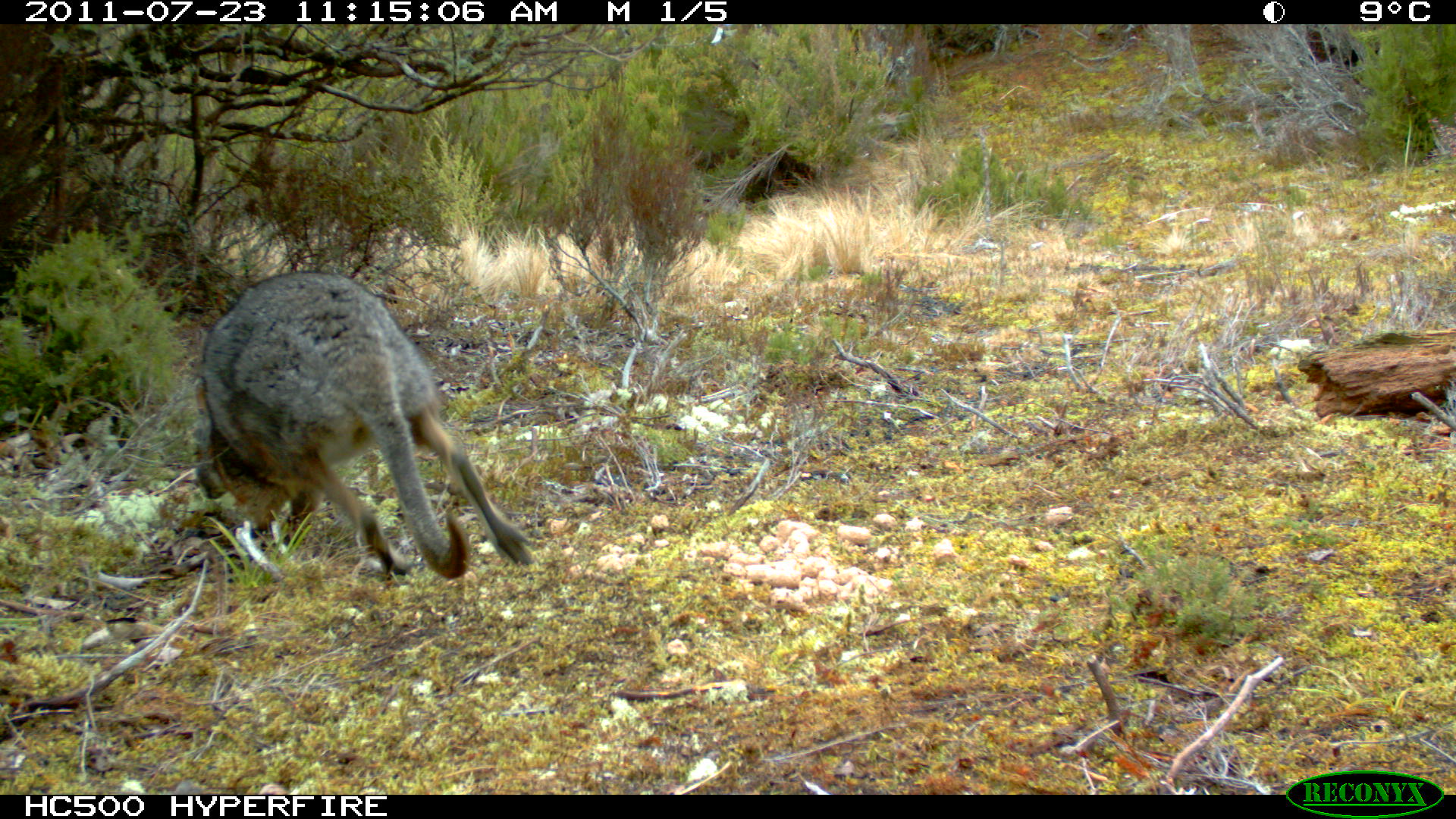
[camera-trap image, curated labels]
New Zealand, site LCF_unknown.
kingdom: Animalia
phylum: Chordata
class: Mammalia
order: Diprotodontia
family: Macropodidae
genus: Notamacropus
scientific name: Notamacropus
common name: wallaby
Wallaby (Notamacropus).